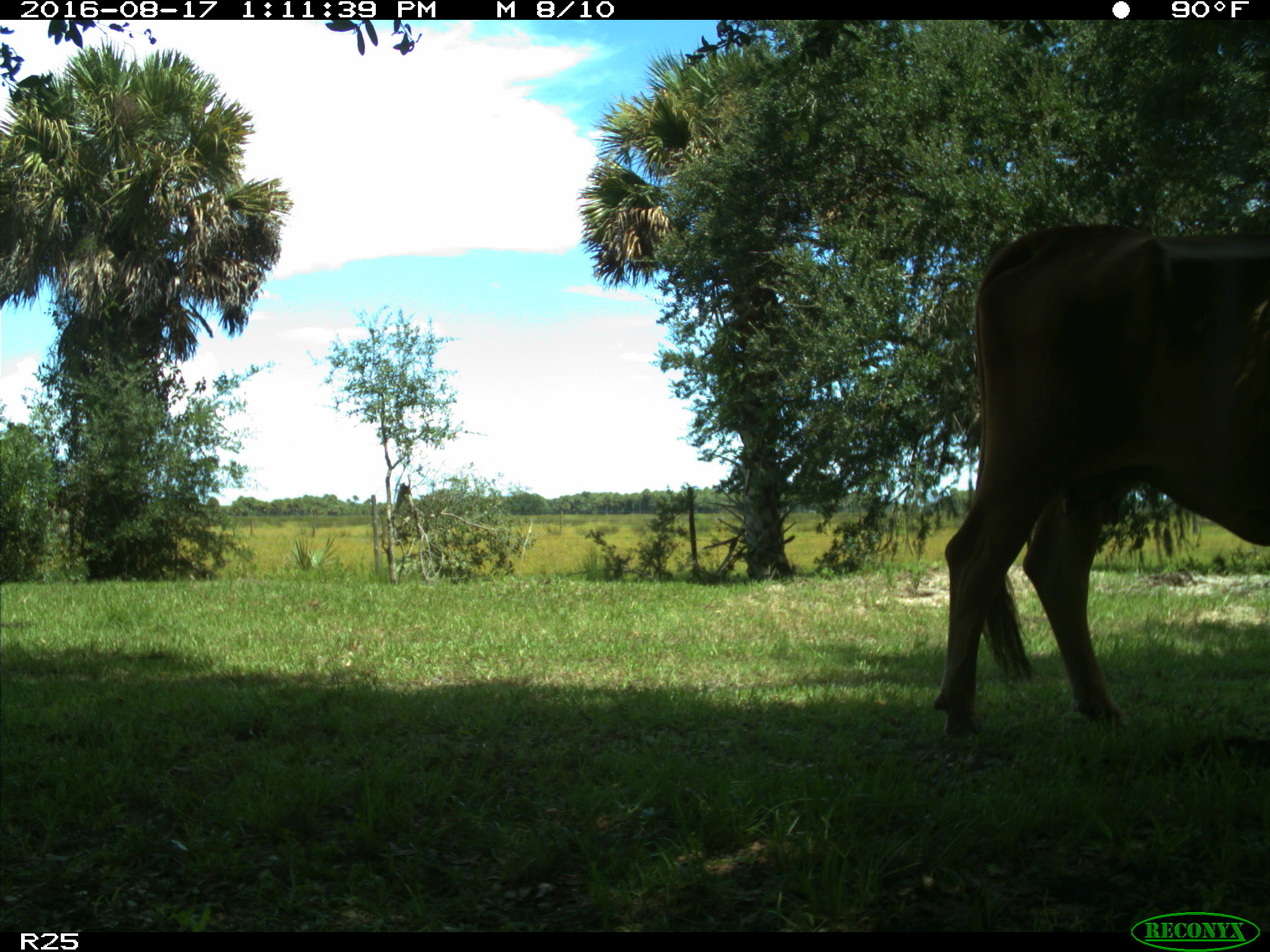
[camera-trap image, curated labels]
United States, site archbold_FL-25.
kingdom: Animalia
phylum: Chordata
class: Mammalia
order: Artiodactyla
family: Bovidae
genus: Bos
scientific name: Bos taurus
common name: domestic cow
Bos taurus (domestic cow).